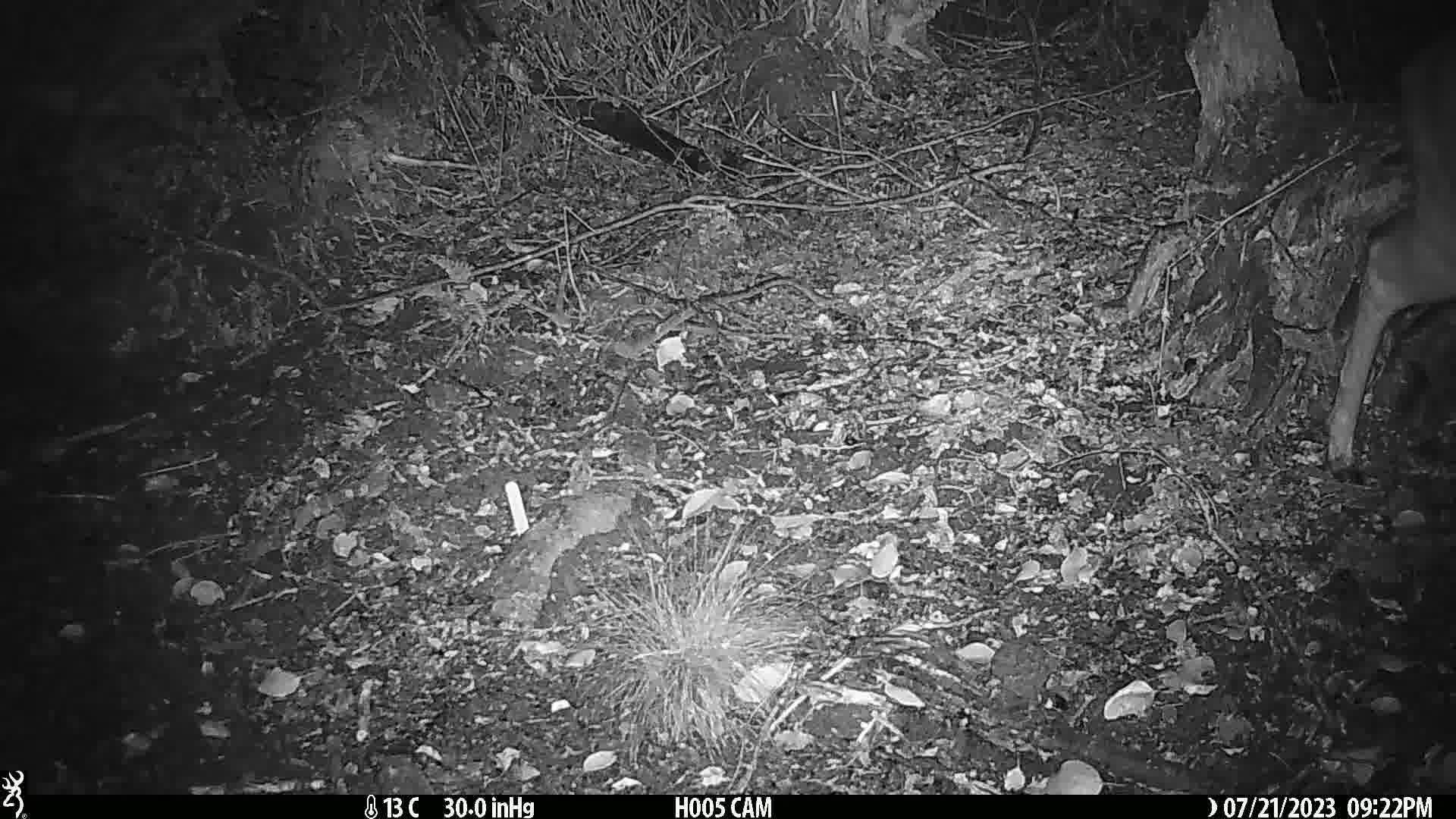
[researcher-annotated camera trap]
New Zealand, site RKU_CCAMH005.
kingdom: Animalia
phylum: Chordata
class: Mammalia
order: Artiodactyla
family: Cervidae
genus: Odocoileus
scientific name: Odocoileus virginianus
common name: white-tailed deer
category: white tailed deer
White tailed deer (white-tailed deer) (Odocoileus virginianus).